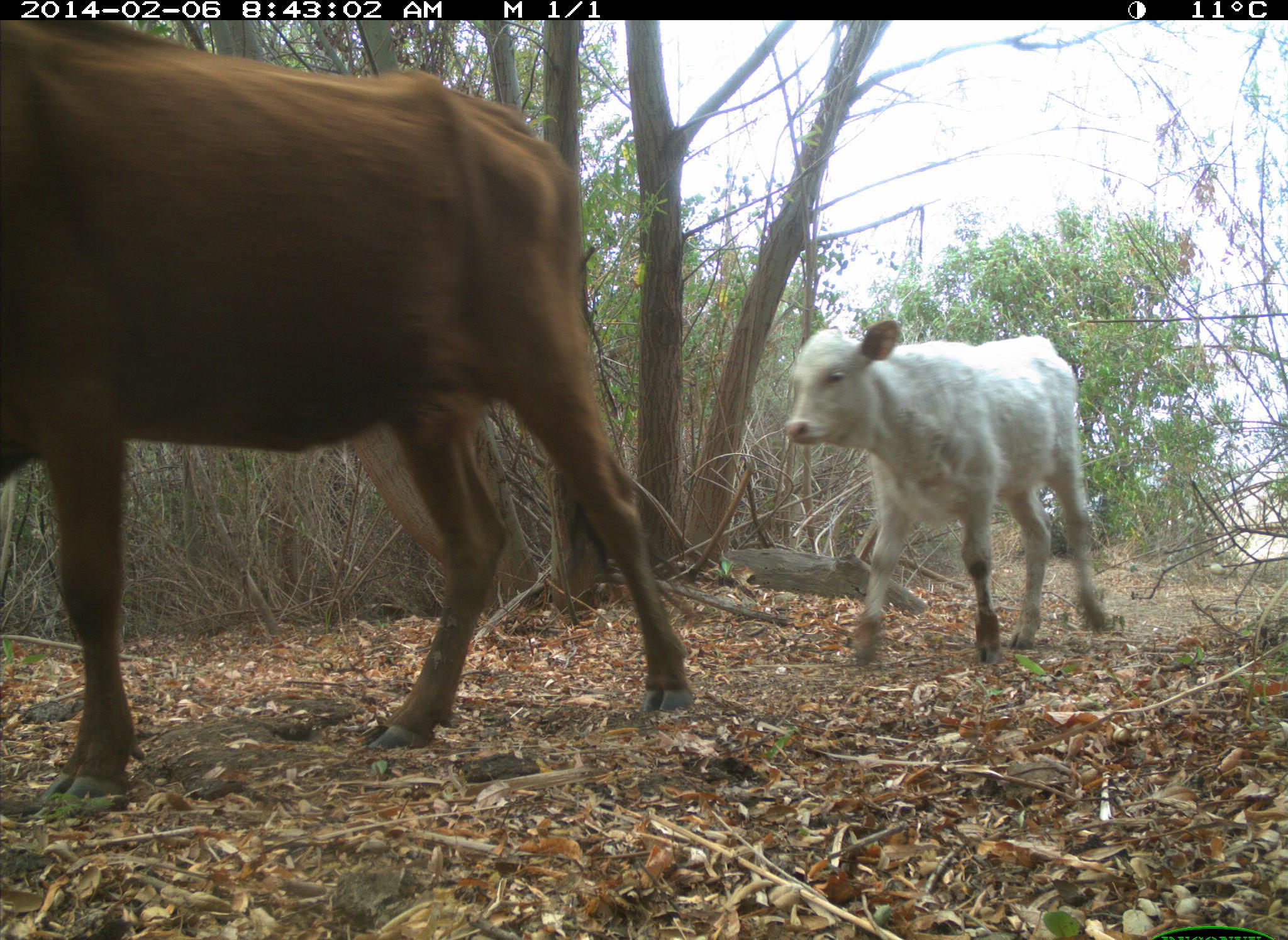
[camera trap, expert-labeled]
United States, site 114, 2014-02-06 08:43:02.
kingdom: Animalia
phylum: Chordata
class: Mammalia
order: Artiodactyla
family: Bovidae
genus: Bos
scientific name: Bos taurus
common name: cow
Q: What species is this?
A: Cow (Bos taurus).